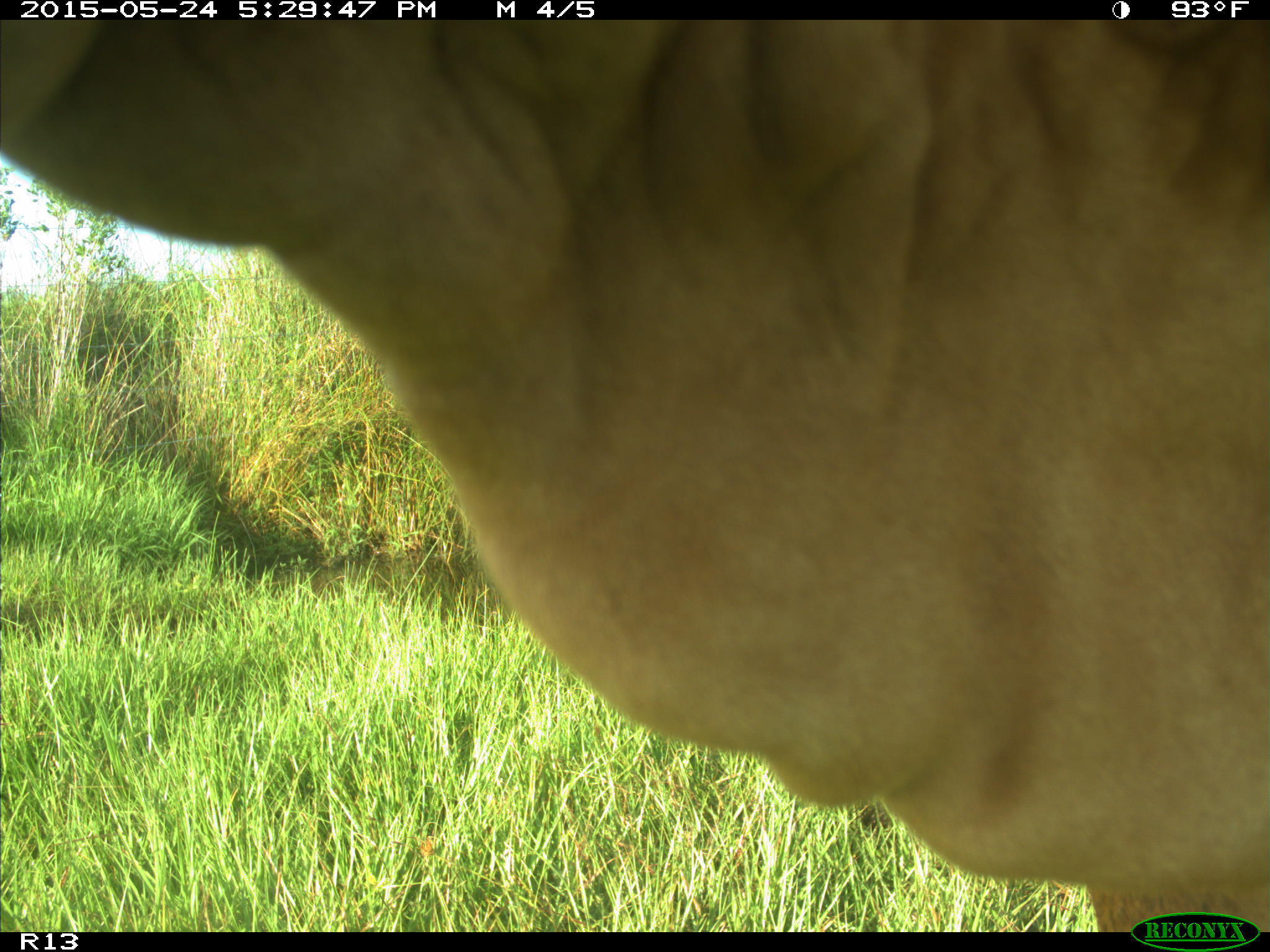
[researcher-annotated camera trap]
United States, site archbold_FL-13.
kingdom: Animalia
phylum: Chordata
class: Mammalia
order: Artiodactyla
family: Bovidae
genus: Bos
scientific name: Bos taurus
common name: domestic cow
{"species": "Bos taurus (domestic cow)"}